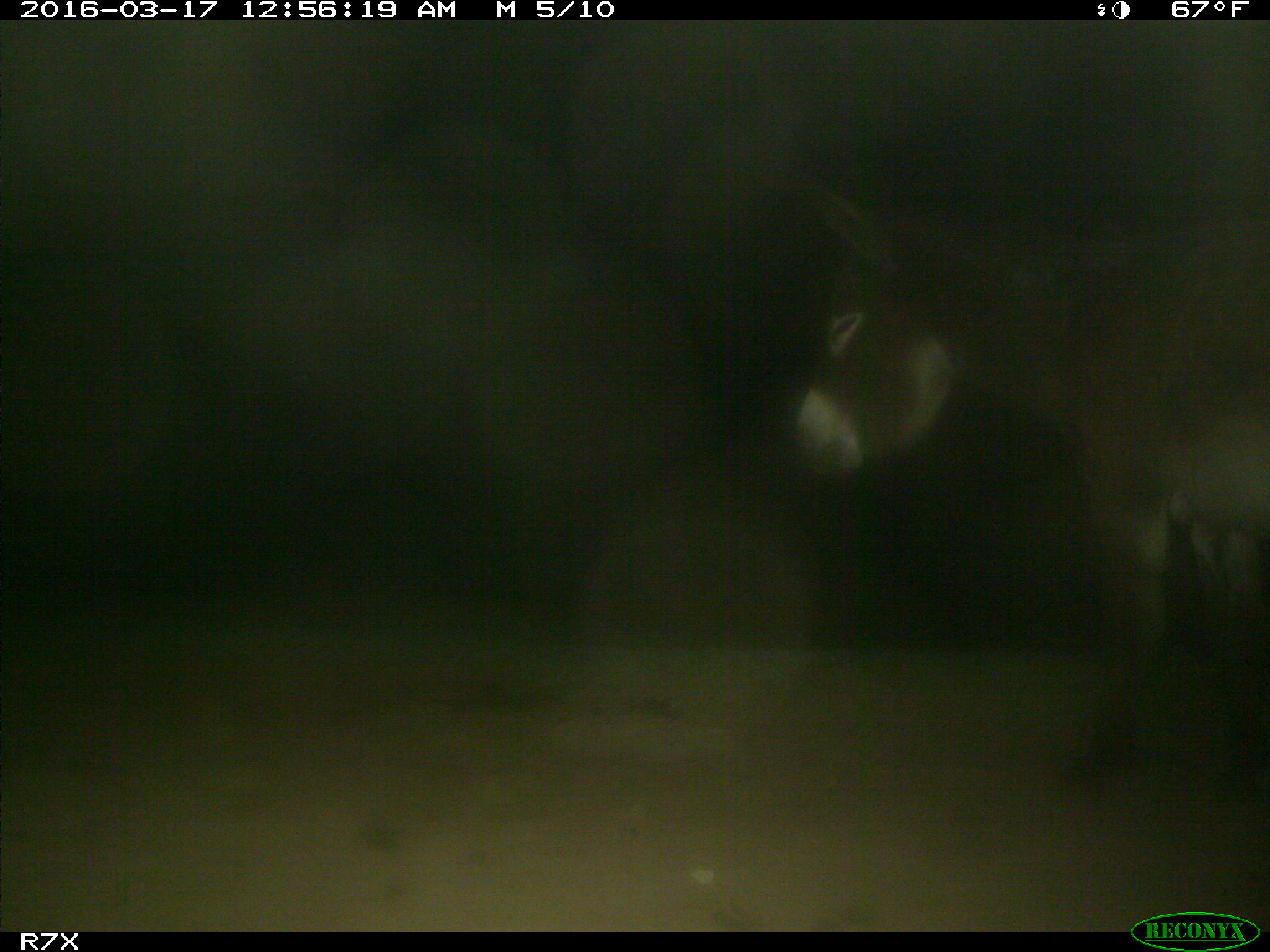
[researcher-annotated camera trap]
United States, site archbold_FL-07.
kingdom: Animalia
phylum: Chordata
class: Mammalia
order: Perissodactyla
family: Equidae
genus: Equus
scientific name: Equus africanus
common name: african wild ass